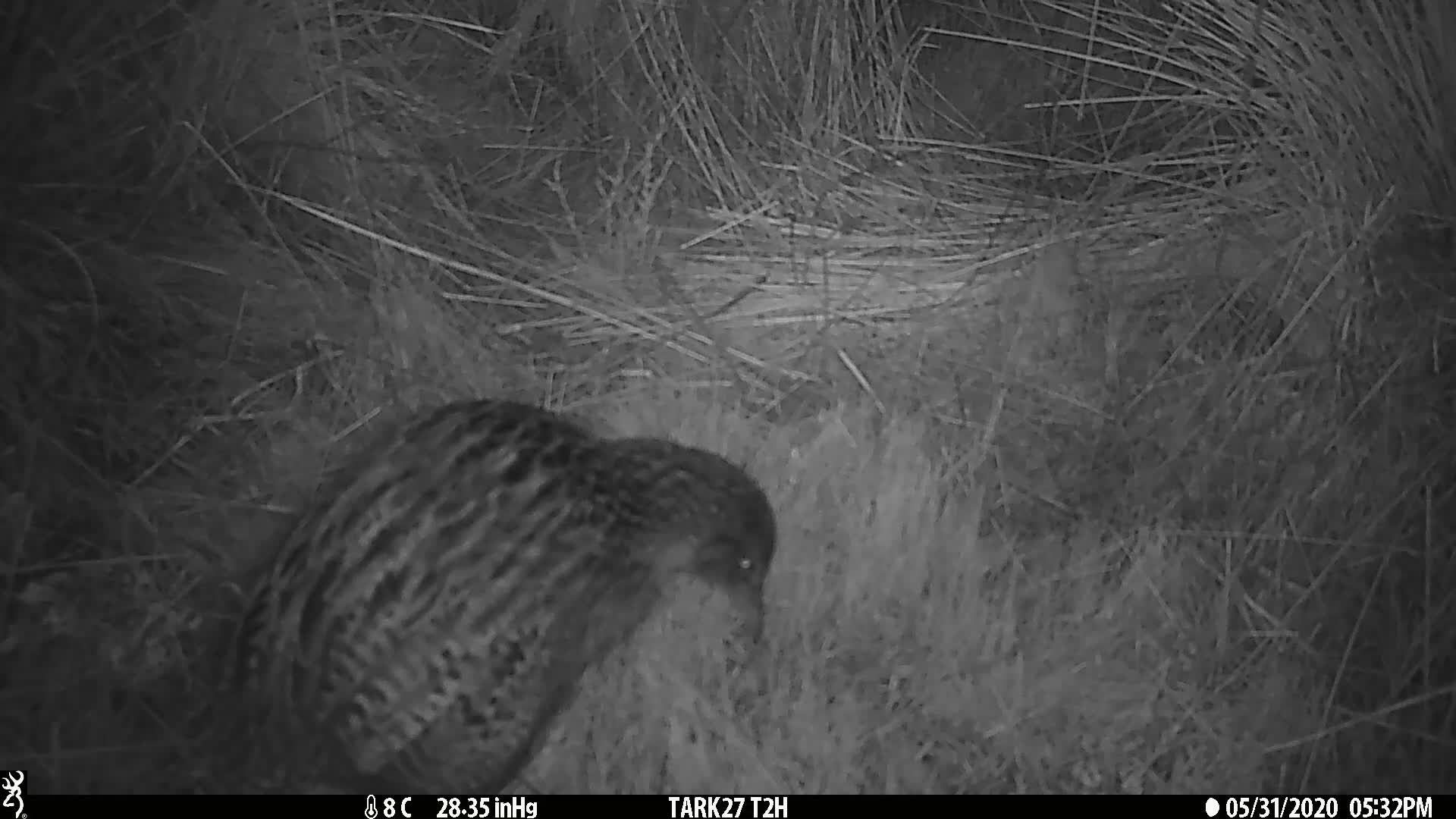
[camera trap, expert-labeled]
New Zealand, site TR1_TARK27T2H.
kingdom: Animalia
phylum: Chordata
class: Aves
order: Gruiformes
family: Rallidae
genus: Gallirallus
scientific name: Gallirallus australis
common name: weka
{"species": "weka (Gallirallus australis)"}